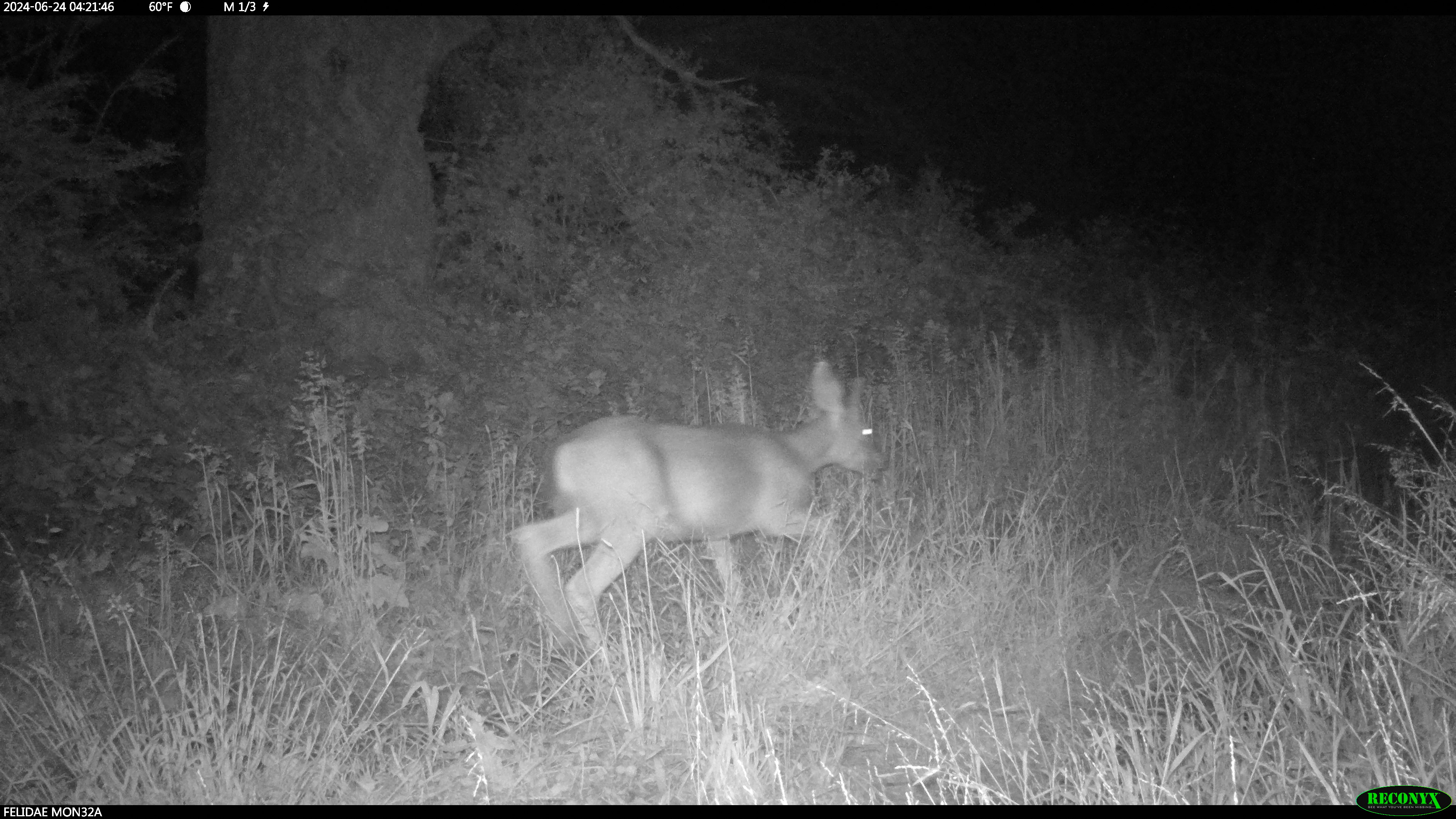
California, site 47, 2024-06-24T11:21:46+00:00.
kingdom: Animalia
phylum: Chordata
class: Mammalia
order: Artiodactyla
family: Cervidae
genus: Odocoileus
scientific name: Odocoileus hemionus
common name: mule deer